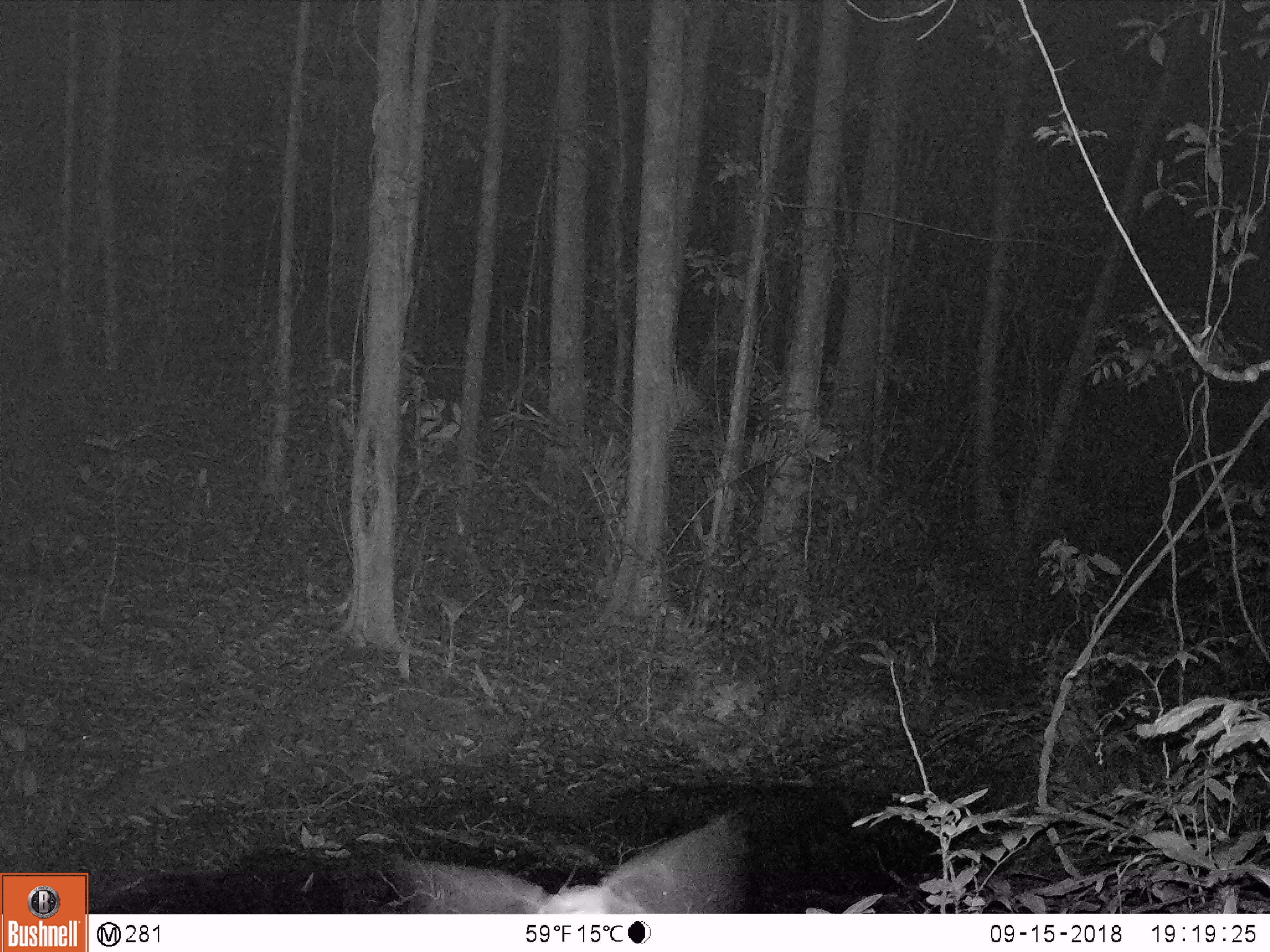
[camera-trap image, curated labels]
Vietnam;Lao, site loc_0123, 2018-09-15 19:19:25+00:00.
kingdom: Animalia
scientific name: Animalia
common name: animal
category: unidentified animal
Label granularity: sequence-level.